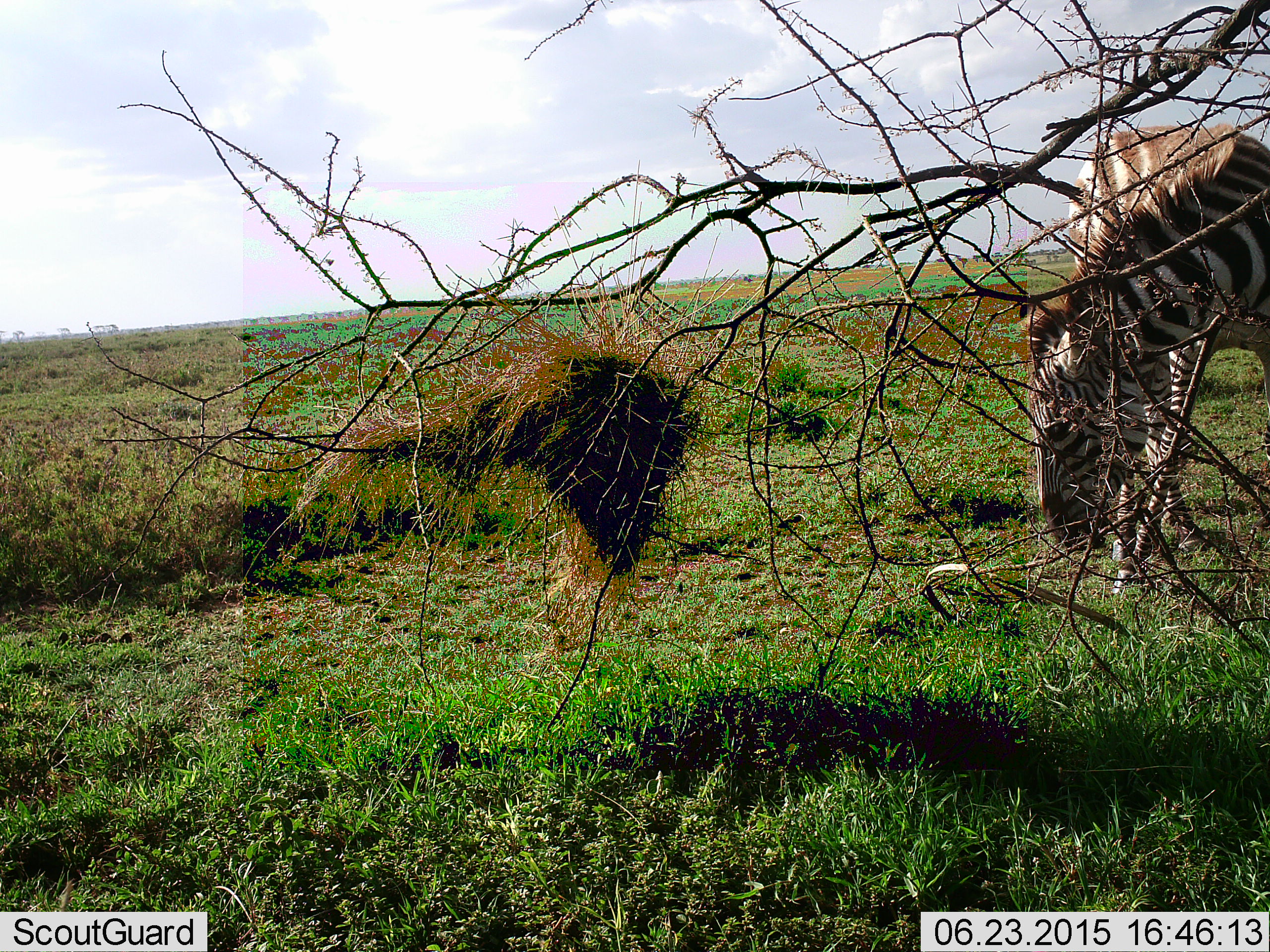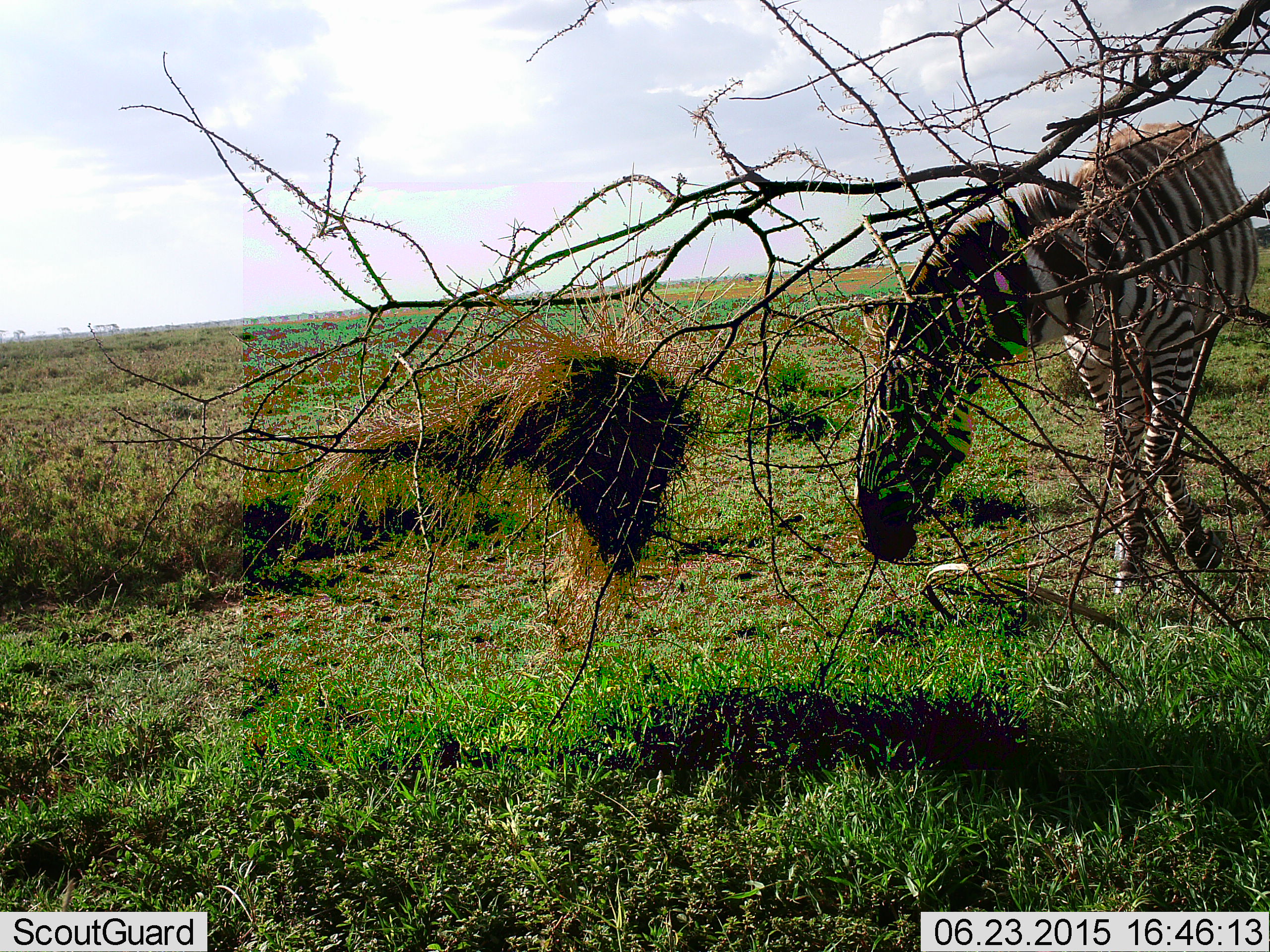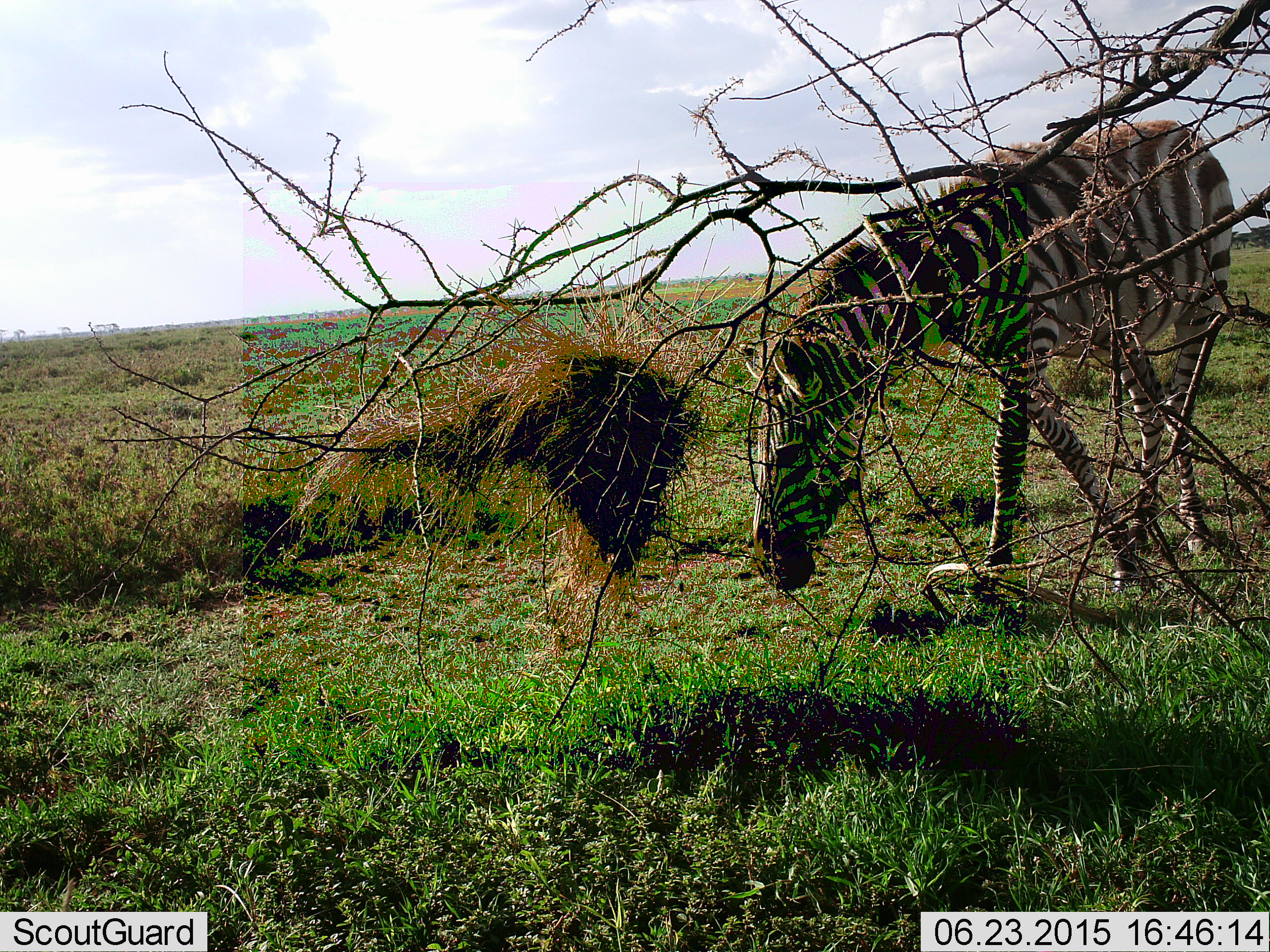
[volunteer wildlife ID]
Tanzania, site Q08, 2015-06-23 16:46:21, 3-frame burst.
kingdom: Animalia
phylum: Chordata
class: Mammalia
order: Perissodactyla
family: Equidae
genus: Equus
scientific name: Equus quagga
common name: plains zebra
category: zebra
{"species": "zebra (plains zebra) (Equus quagga)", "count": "1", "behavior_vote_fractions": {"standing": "10%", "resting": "0%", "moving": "90%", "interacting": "0%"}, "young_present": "0%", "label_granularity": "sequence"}